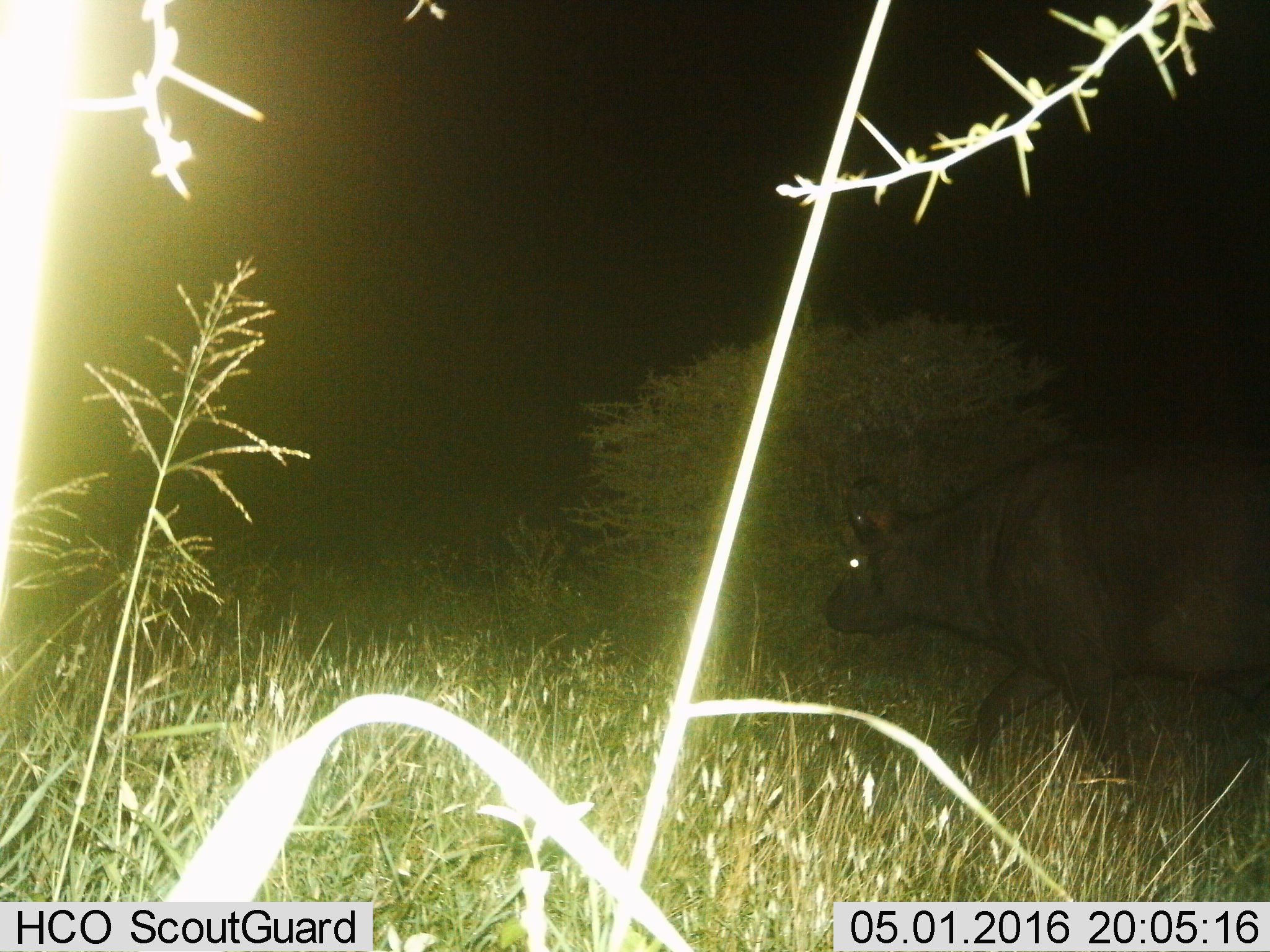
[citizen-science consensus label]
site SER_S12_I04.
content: unidentified animal